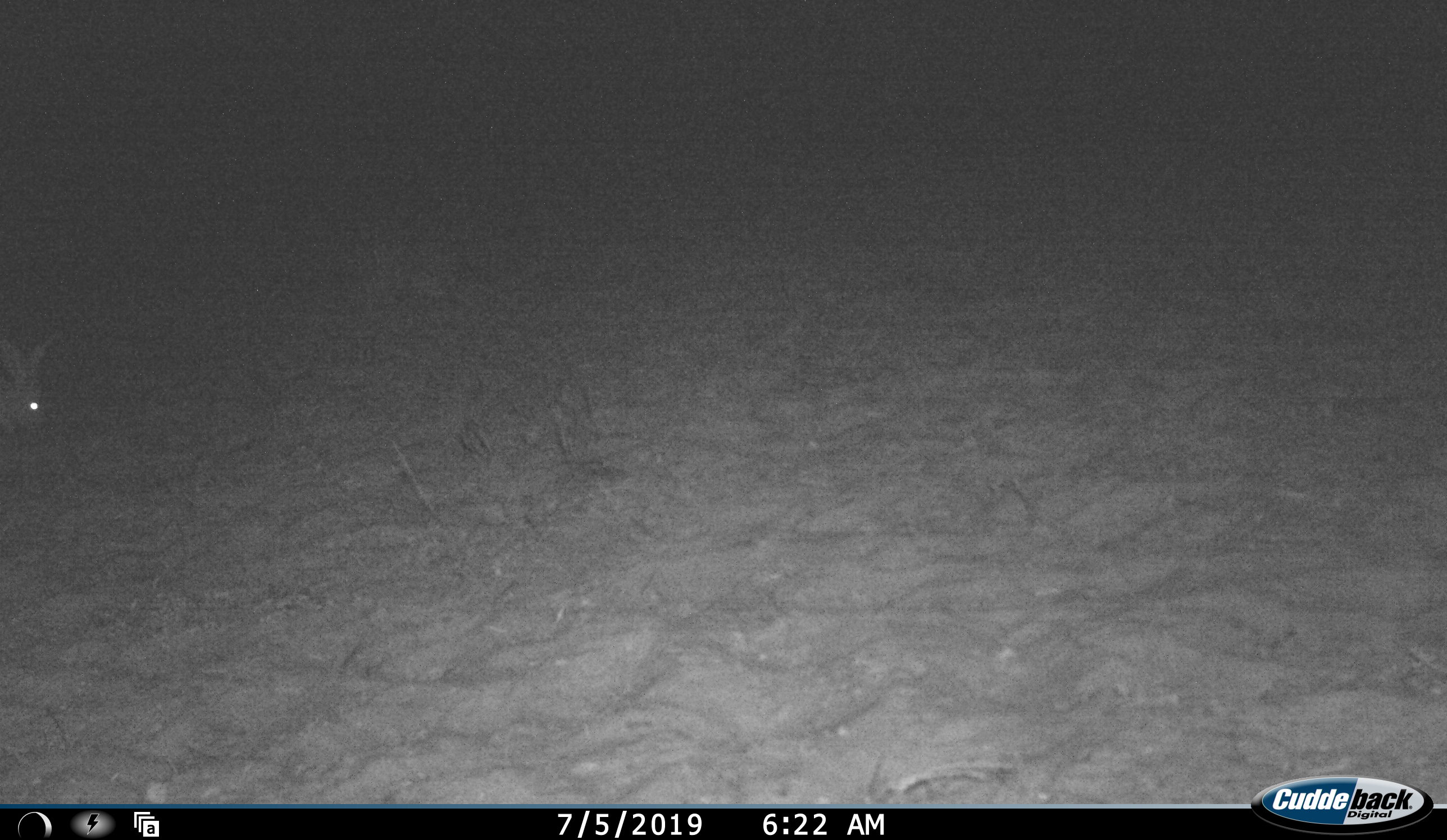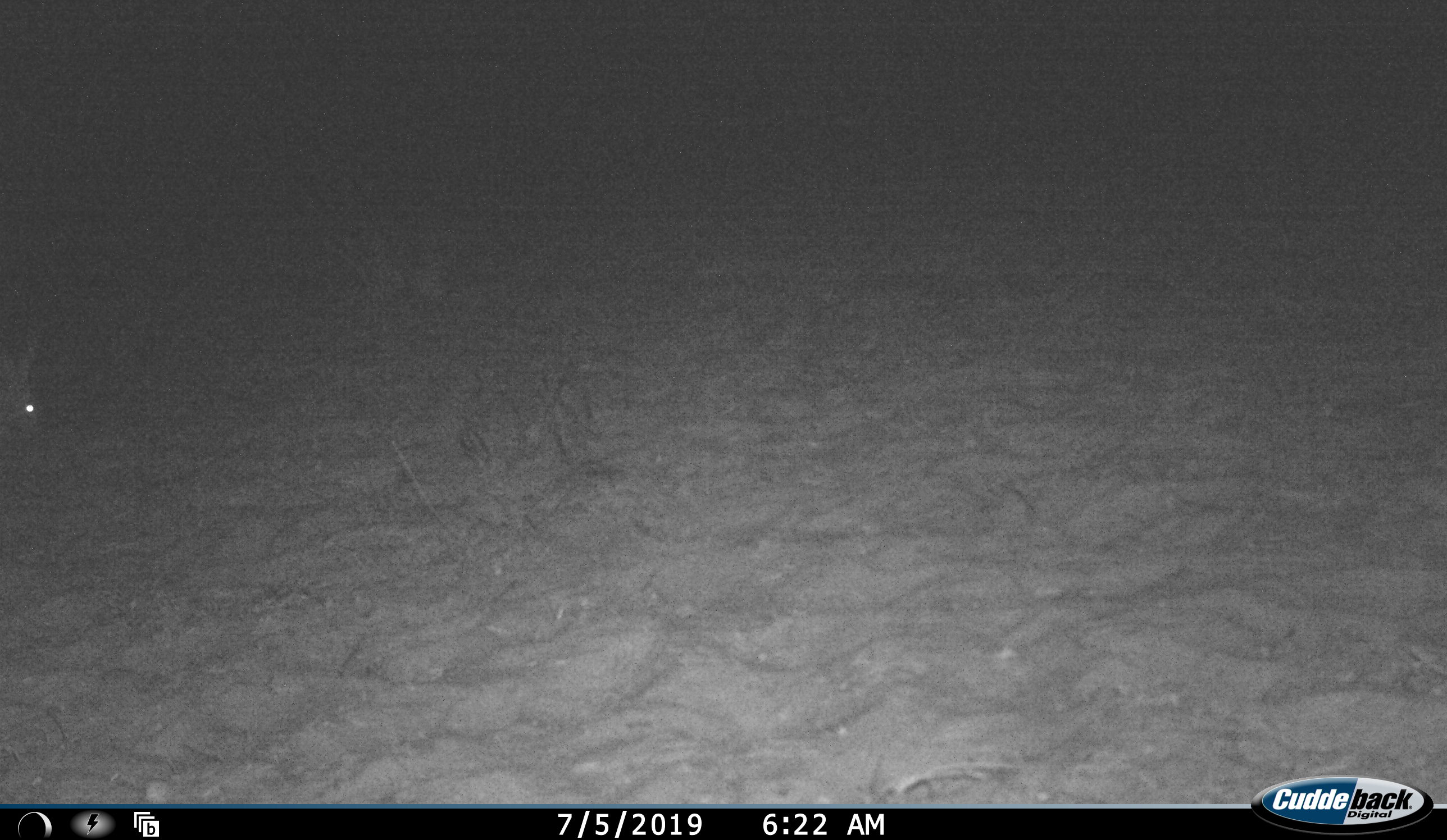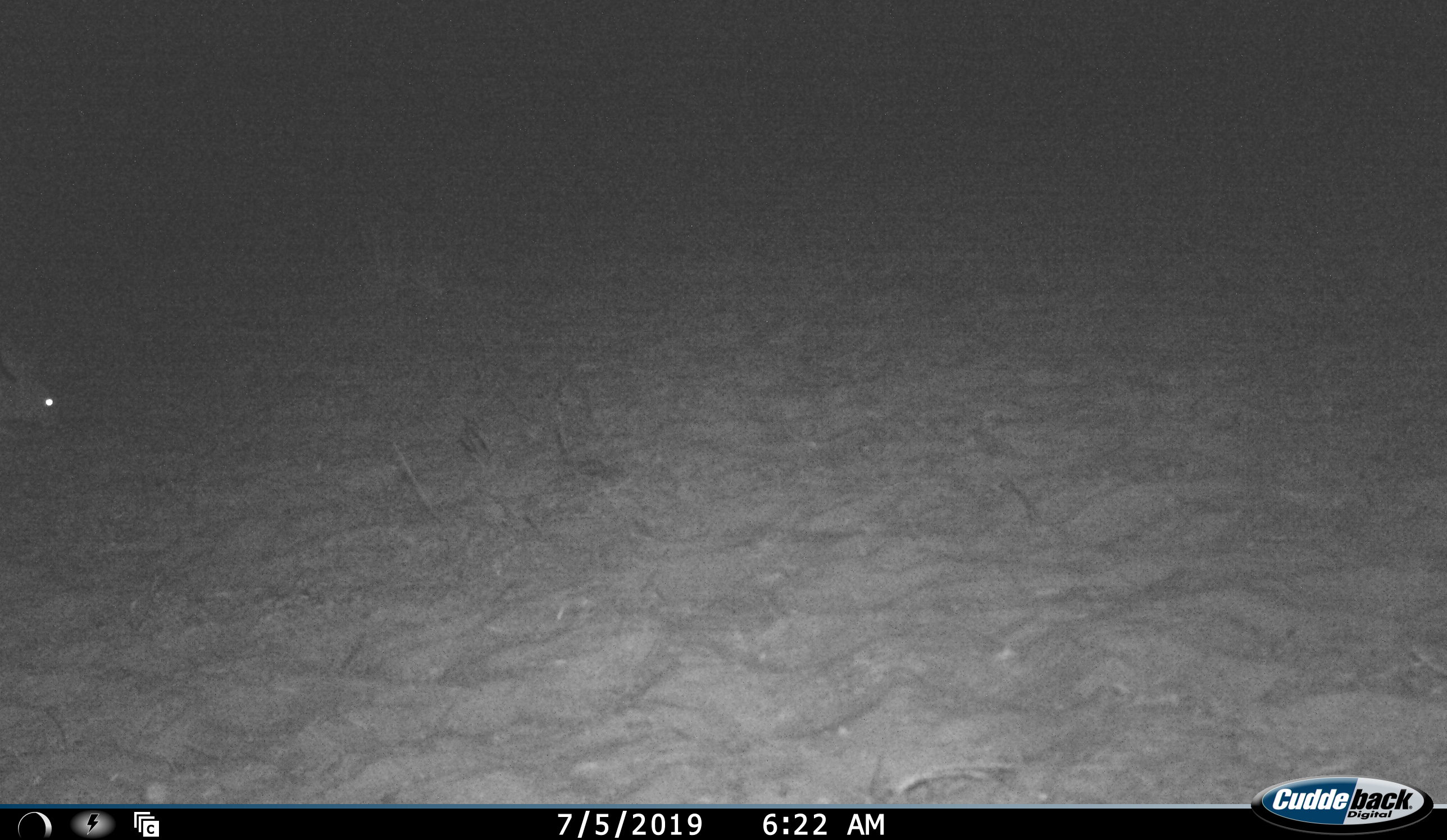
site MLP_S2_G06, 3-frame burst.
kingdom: Animalia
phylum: Chordata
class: Mammalia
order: Lagomorpha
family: Leporidae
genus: Lepus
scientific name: Lepus capensis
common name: cape hare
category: harecape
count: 1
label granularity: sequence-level